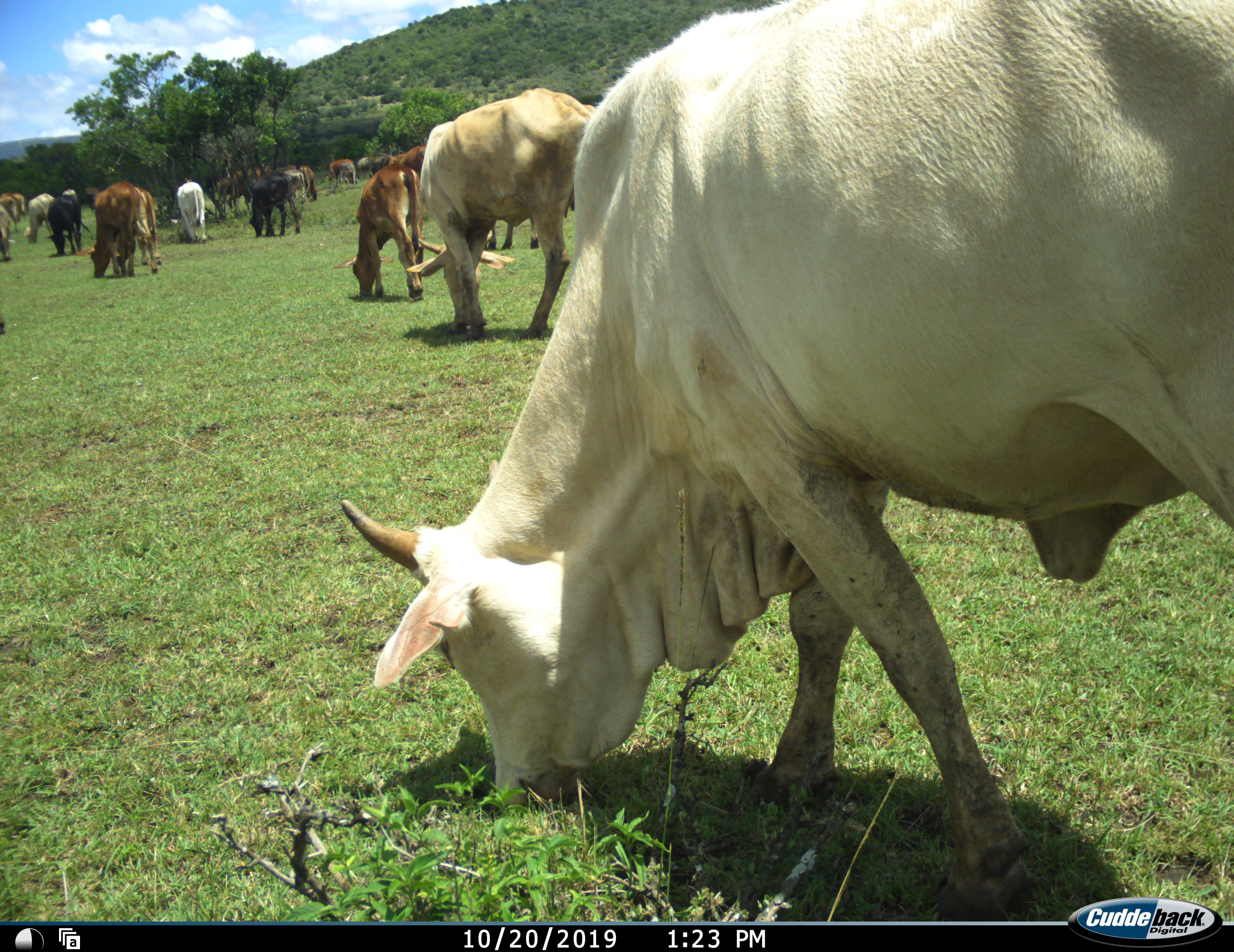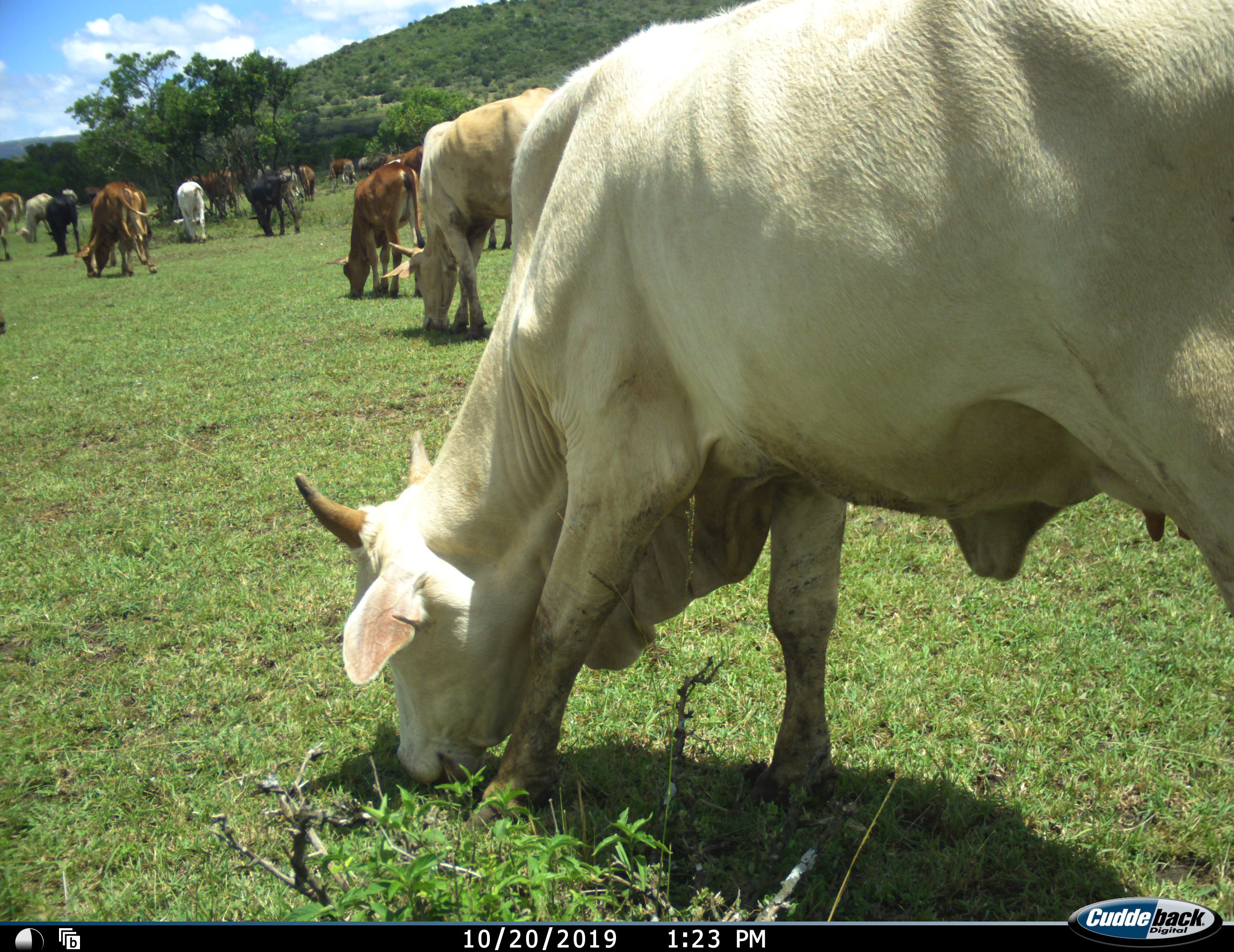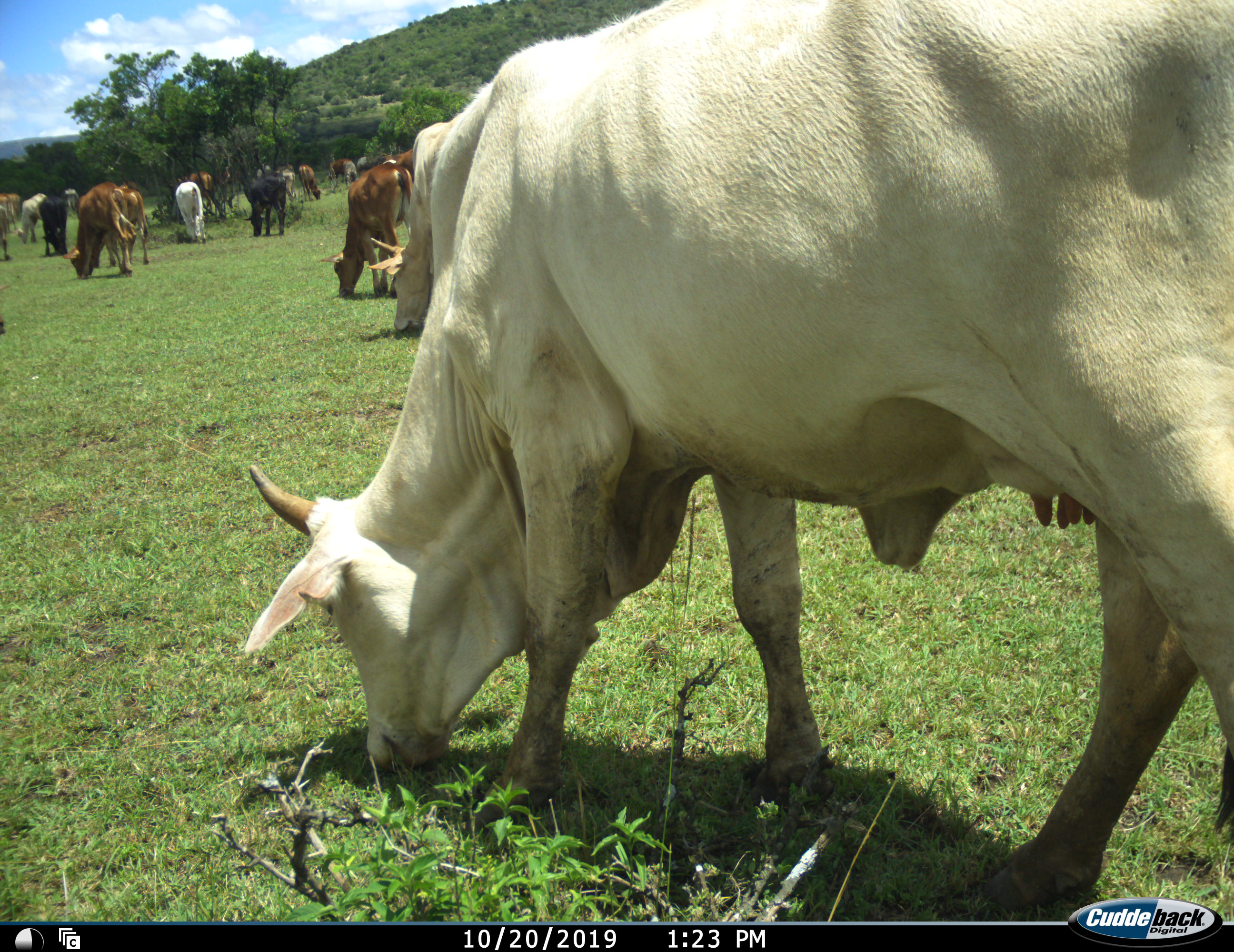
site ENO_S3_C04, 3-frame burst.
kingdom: Animalia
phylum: Chordata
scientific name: Vertebrata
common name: domestic animal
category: domesticanimal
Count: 11-50.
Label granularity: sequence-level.